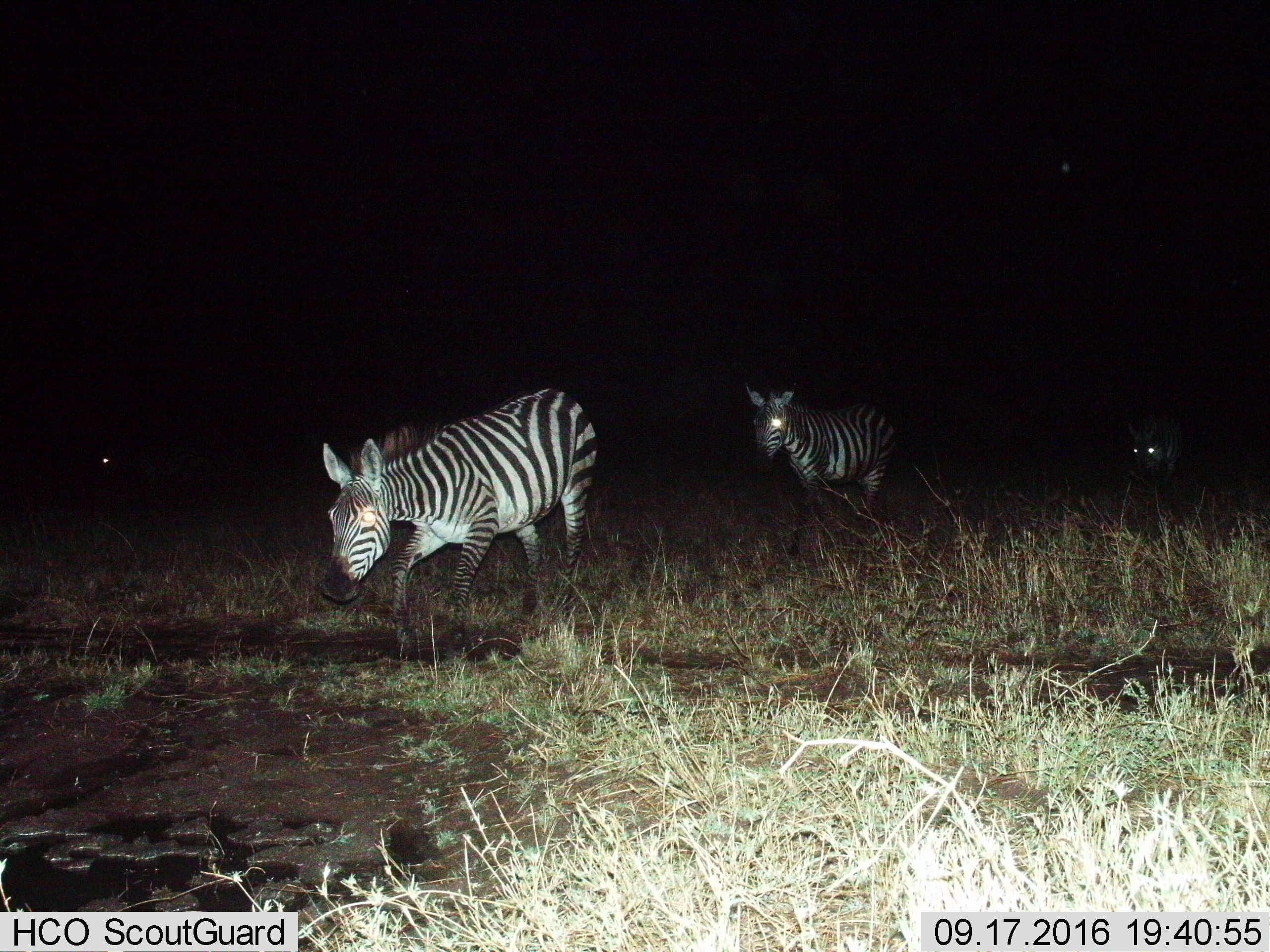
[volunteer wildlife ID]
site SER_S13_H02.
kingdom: Animalia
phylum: Chordata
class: Mammalia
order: Perissodactyla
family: Equidae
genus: Equus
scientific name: Equus quagga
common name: plains zebra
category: zebraplains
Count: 3.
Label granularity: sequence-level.